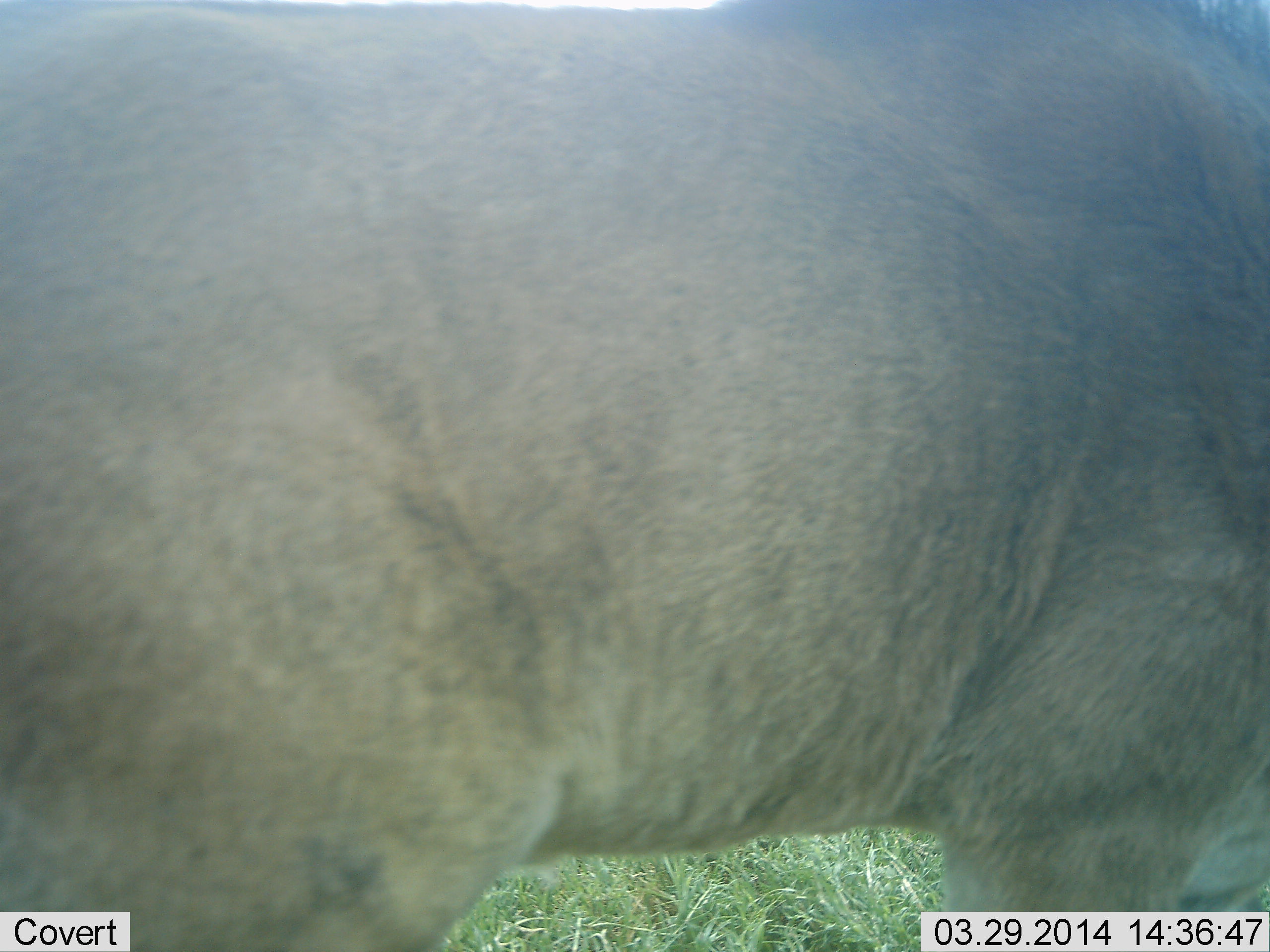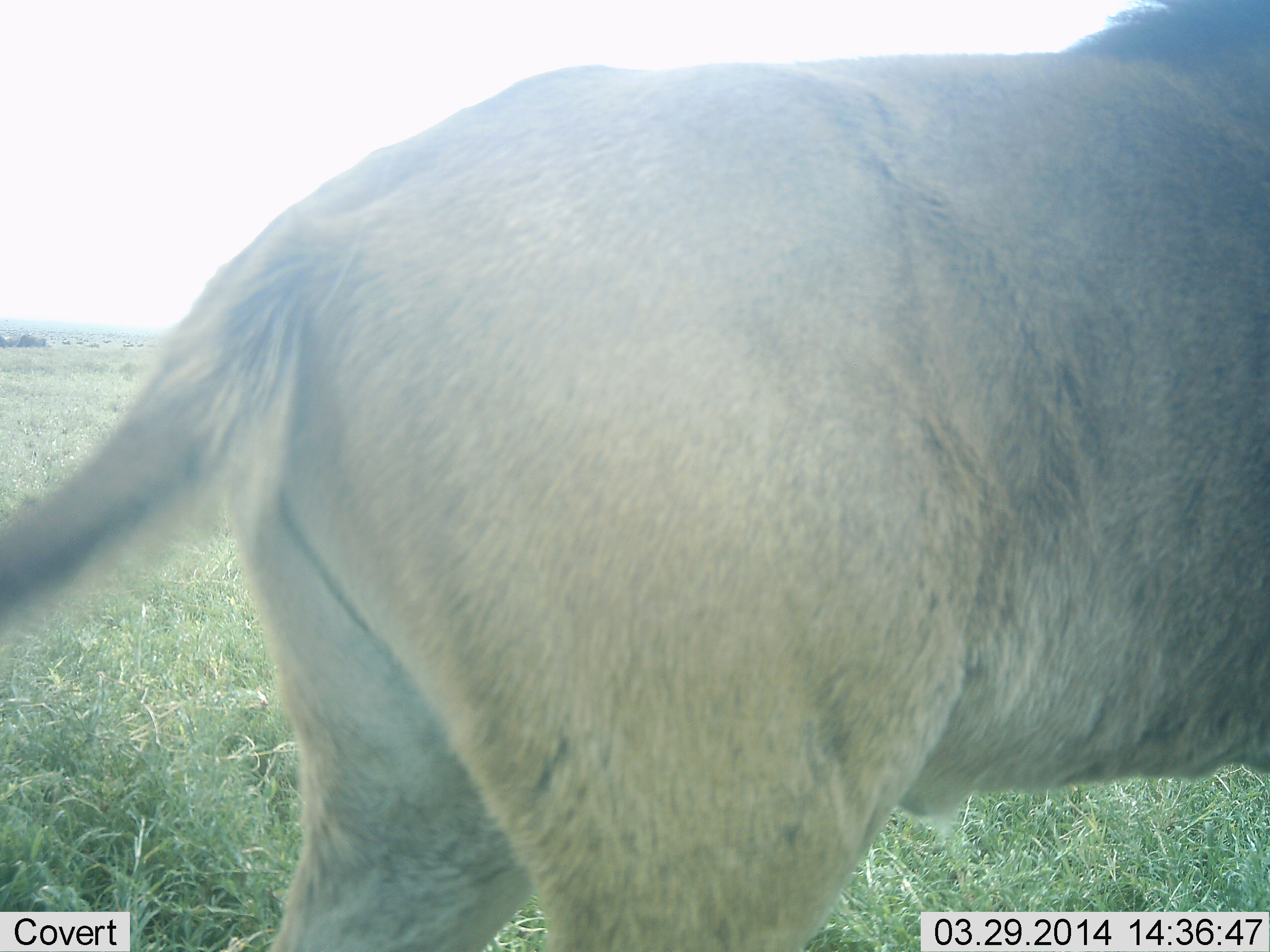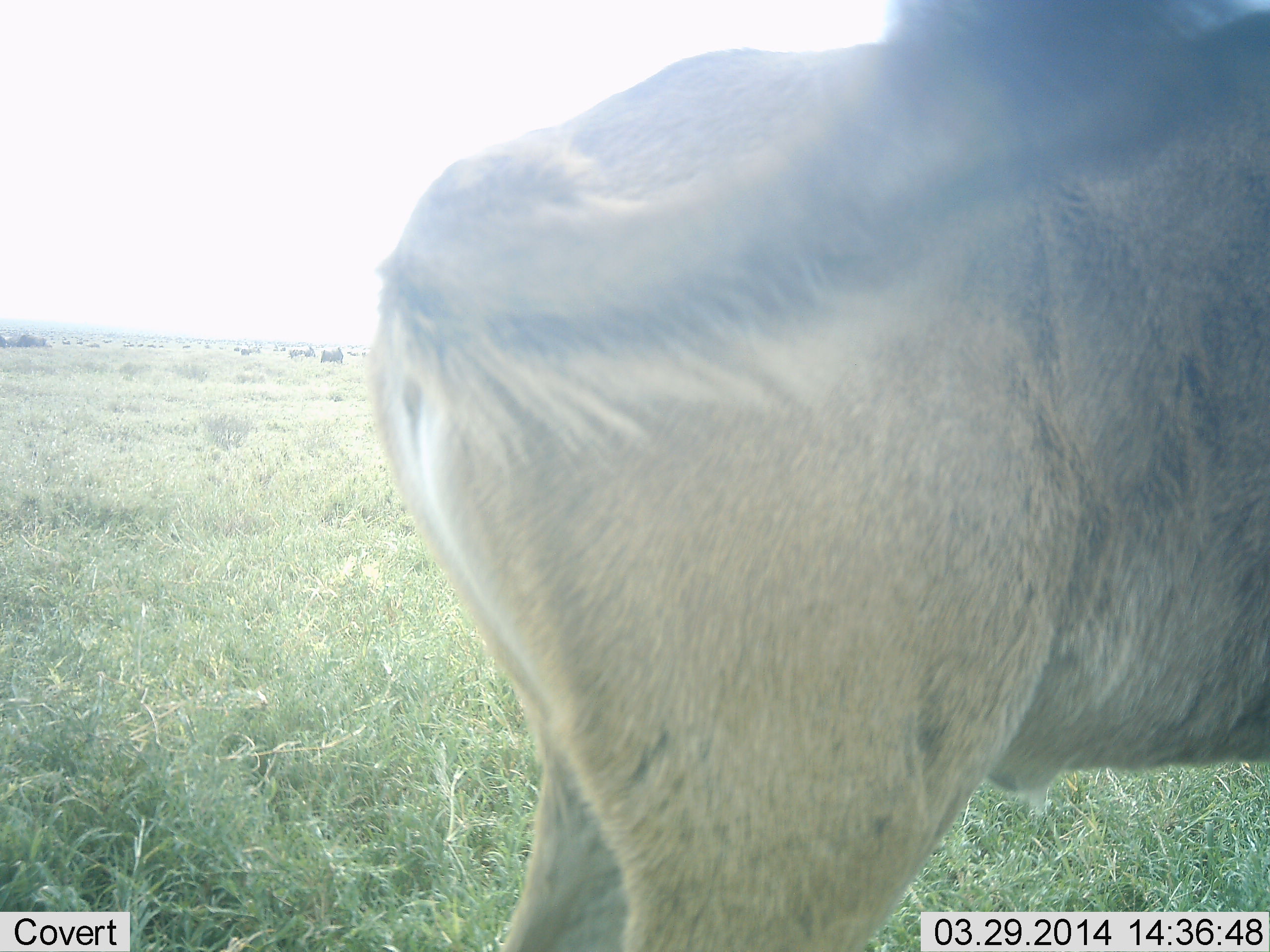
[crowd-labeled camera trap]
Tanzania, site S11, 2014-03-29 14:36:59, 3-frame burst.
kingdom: Animalia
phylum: Chordata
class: Mammalia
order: Carnivora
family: Felidae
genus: Panthera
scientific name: Panthera leo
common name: lion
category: lionmale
Lionmale (lion) (Panthera leo), count 1. Behavior (volunteer vote fractions): standing 50%, resting 0%, moving 60%, interacting 0%. Young present (vote fraction): 0%. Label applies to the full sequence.